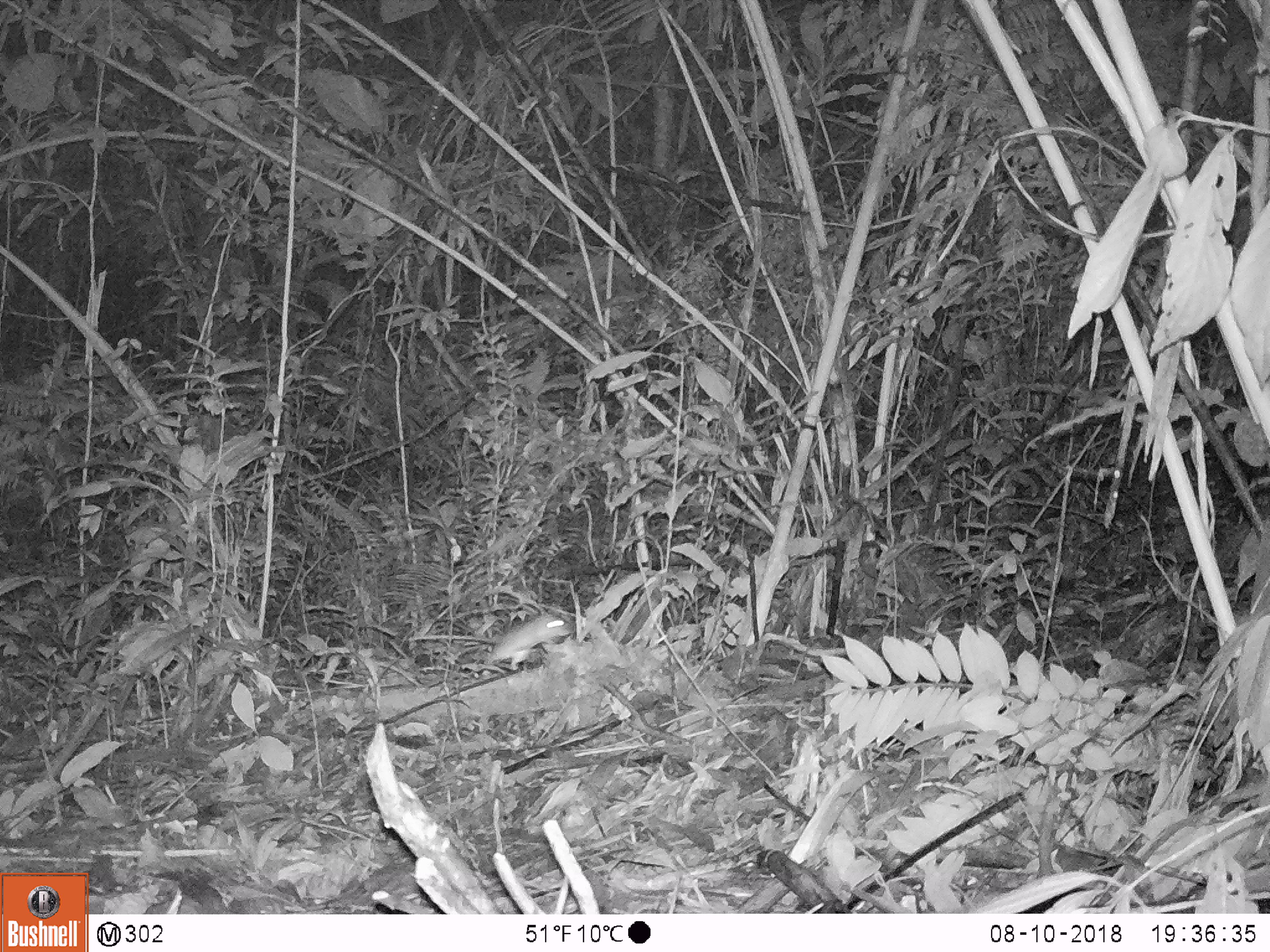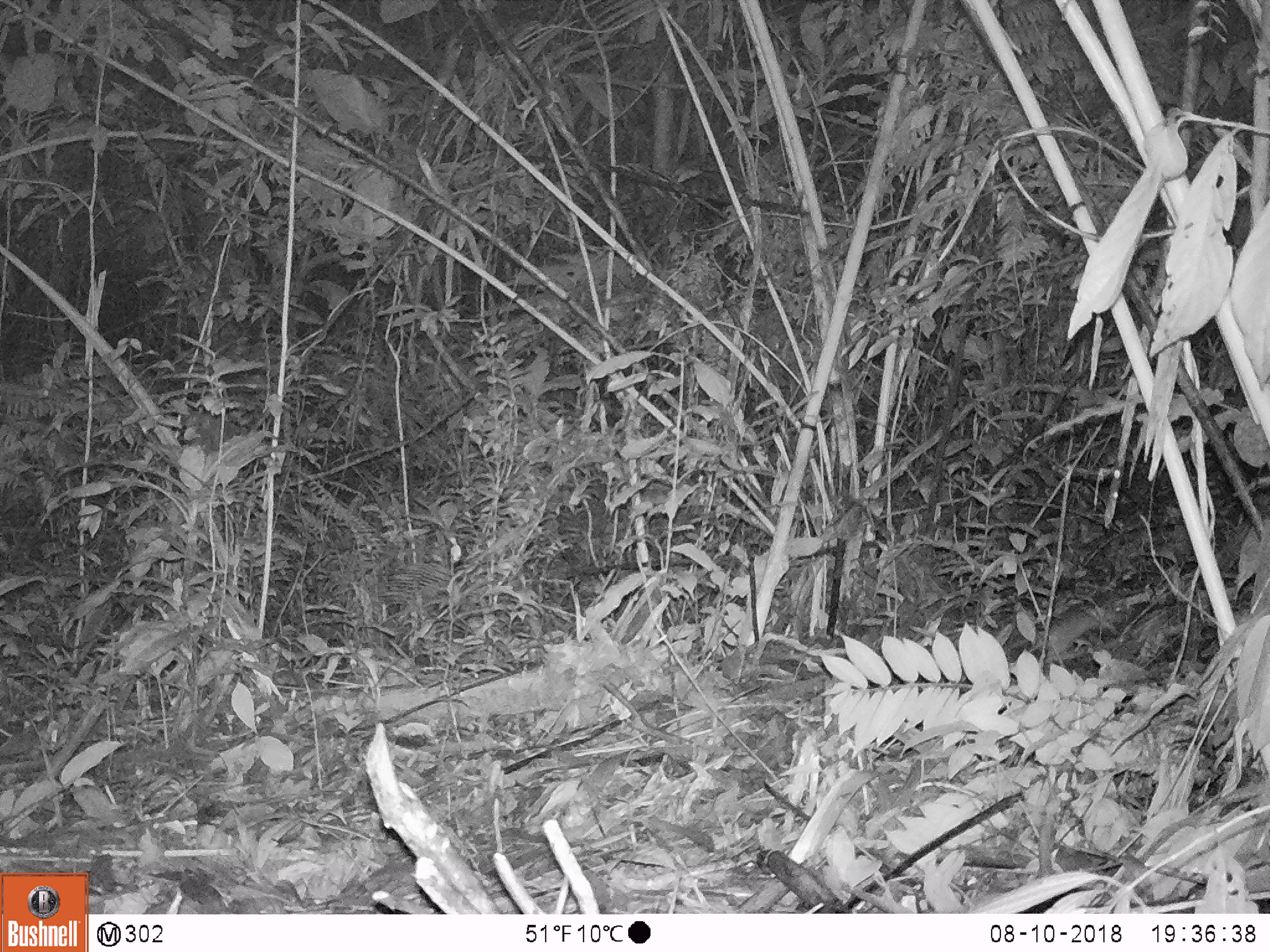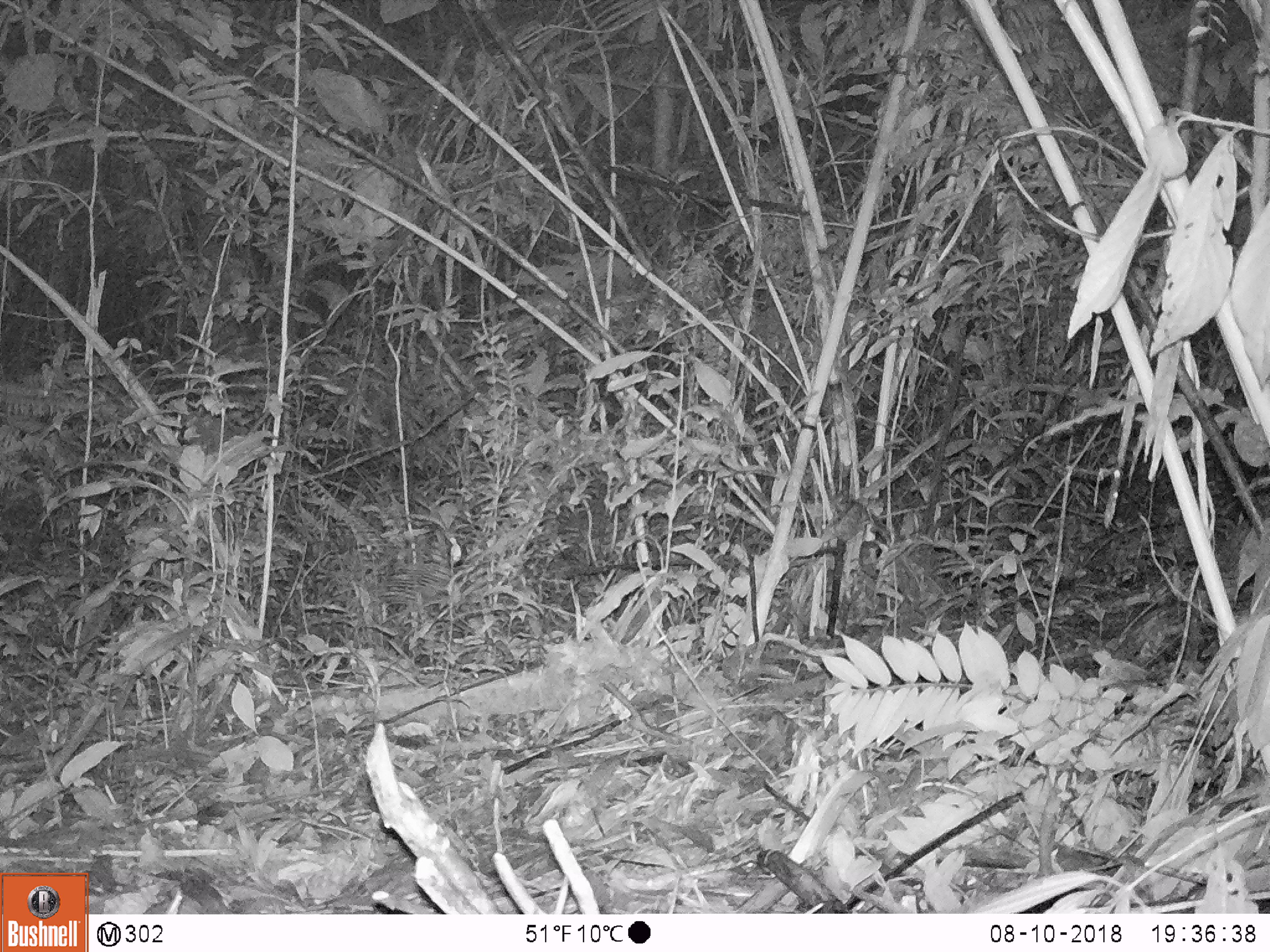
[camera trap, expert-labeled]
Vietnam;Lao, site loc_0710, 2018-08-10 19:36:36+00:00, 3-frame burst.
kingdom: Animalia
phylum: Chordata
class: Mammalia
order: Rodentia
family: Muridae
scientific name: Muridae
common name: old-world mice and rats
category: unidentified murid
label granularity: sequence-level